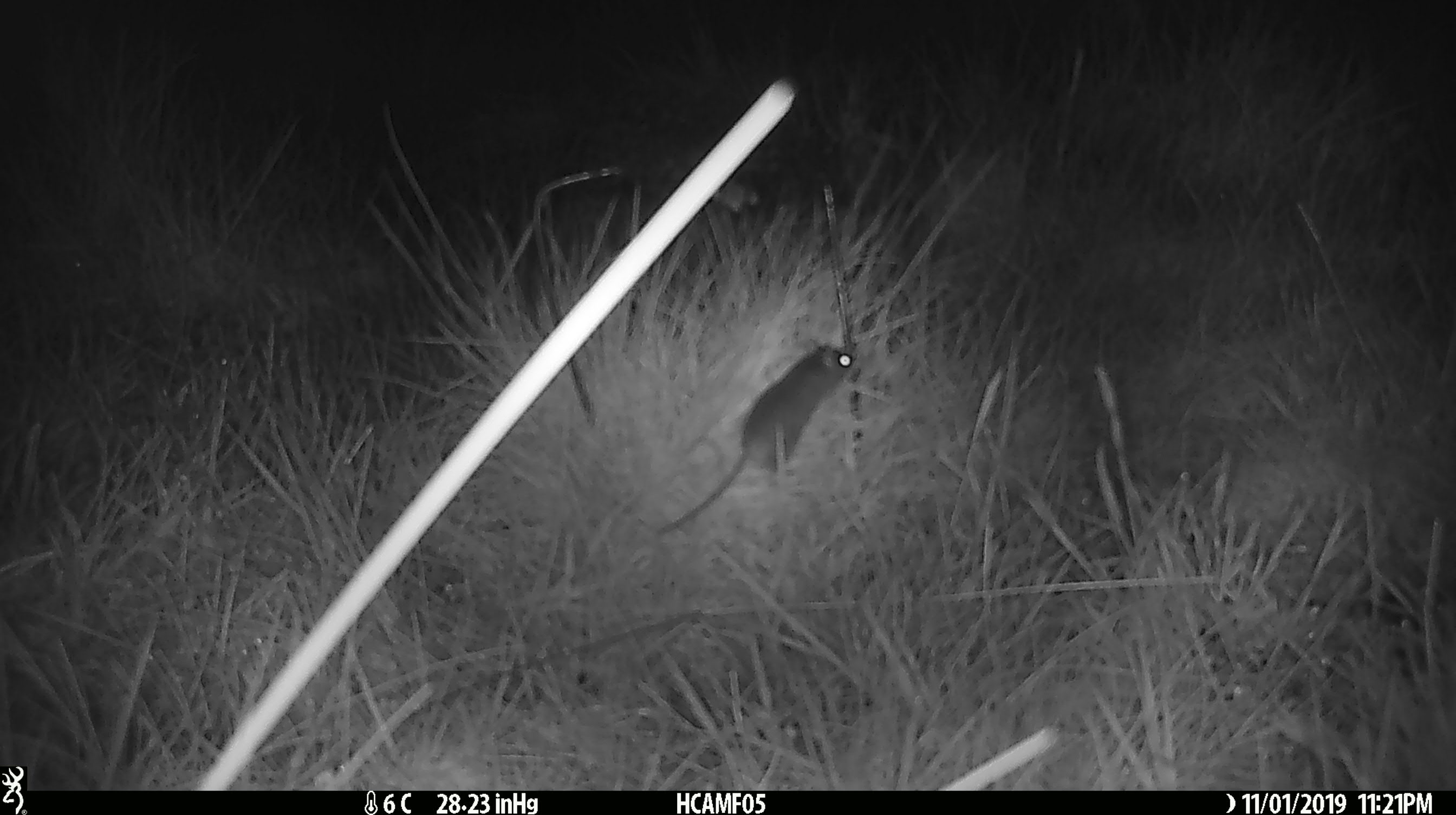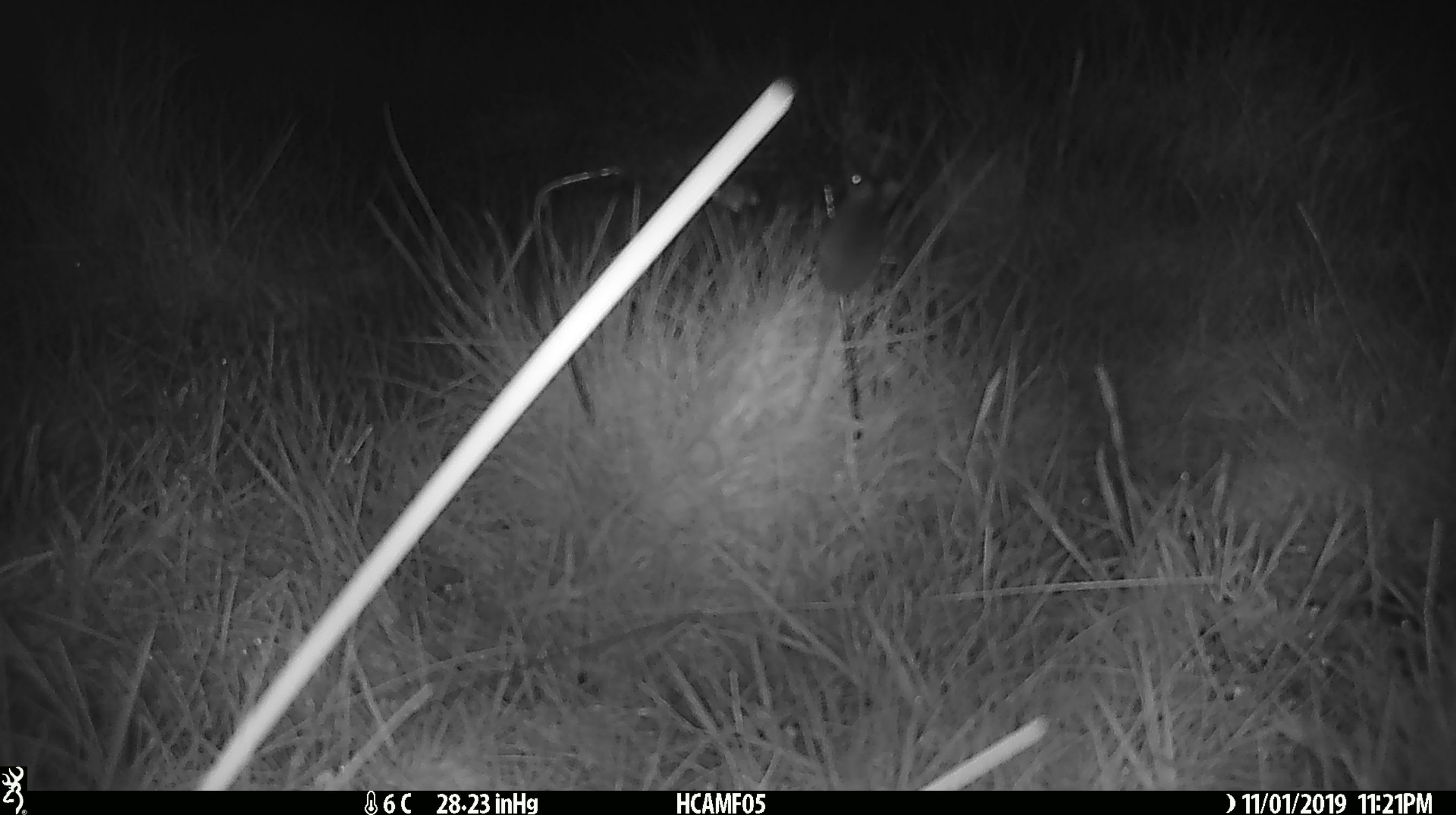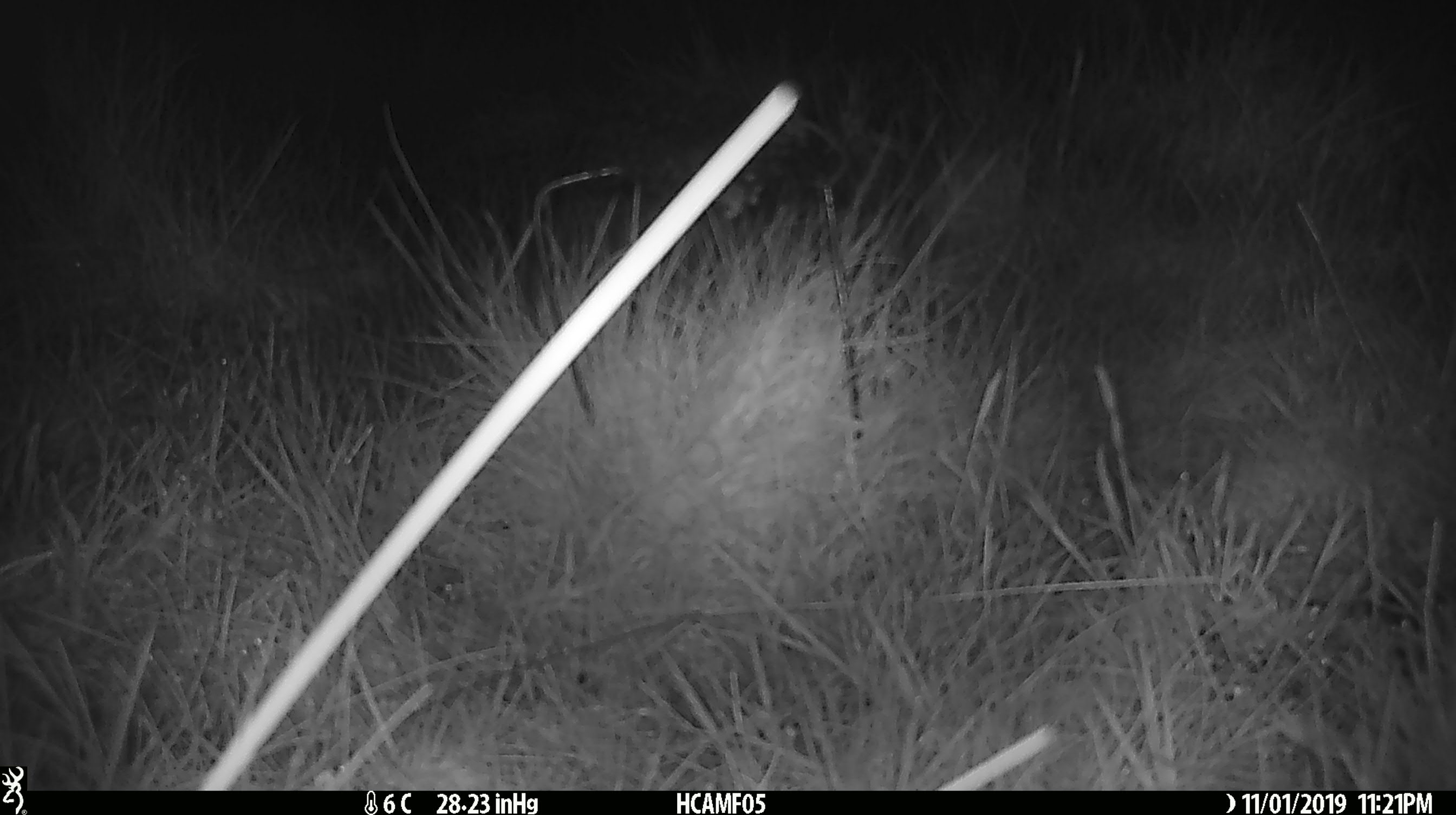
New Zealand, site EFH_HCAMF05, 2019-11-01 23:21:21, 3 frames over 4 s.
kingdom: Animalia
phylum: Chordata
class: Mammalia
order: Rodentia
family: Muridae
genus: Mus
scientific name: Mus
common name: mouse